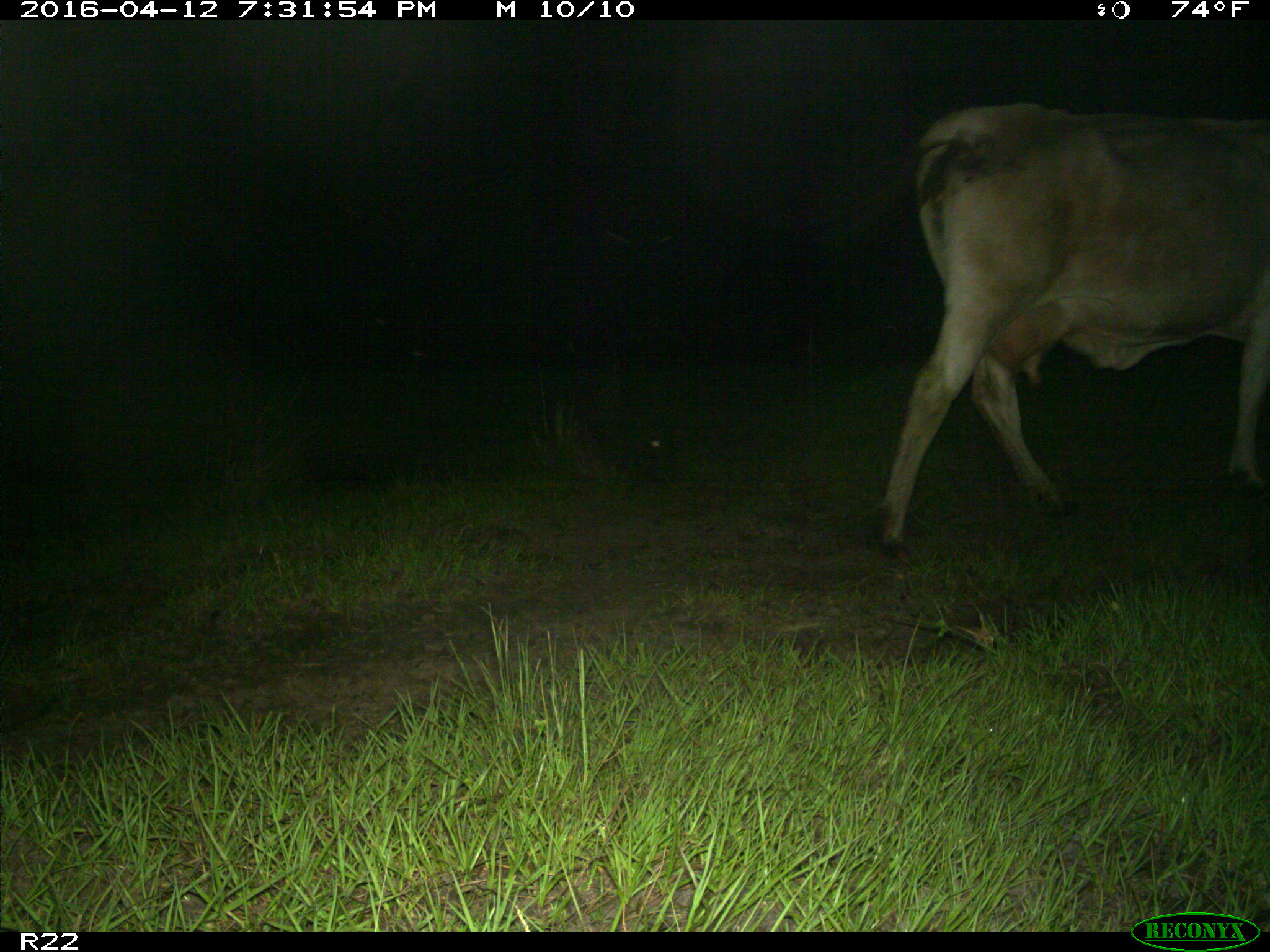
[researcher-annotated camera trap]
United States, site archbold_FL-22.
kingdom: Animalia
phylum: Chordata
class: Mammalia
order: Artiodactyla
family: Bovidae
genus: Bos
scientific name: Bos taurus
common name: domestic cow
Bos taurus (domestic cow).